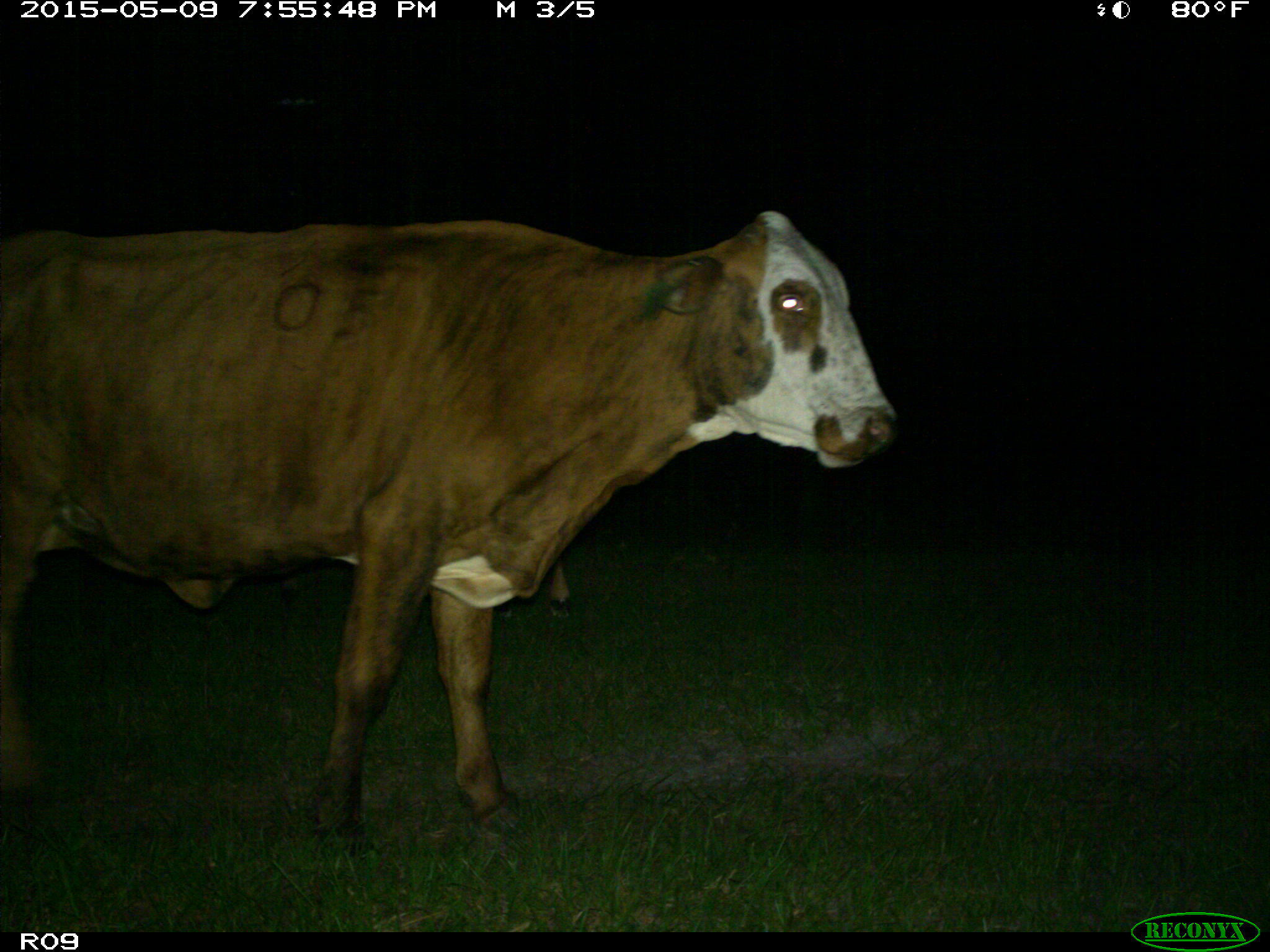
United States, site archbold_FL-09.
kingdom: Animalia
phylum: Chordata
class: Mammalia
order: Artiodactyla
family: Bovidae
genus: Bos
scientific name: Bos taurus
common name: domestic cow